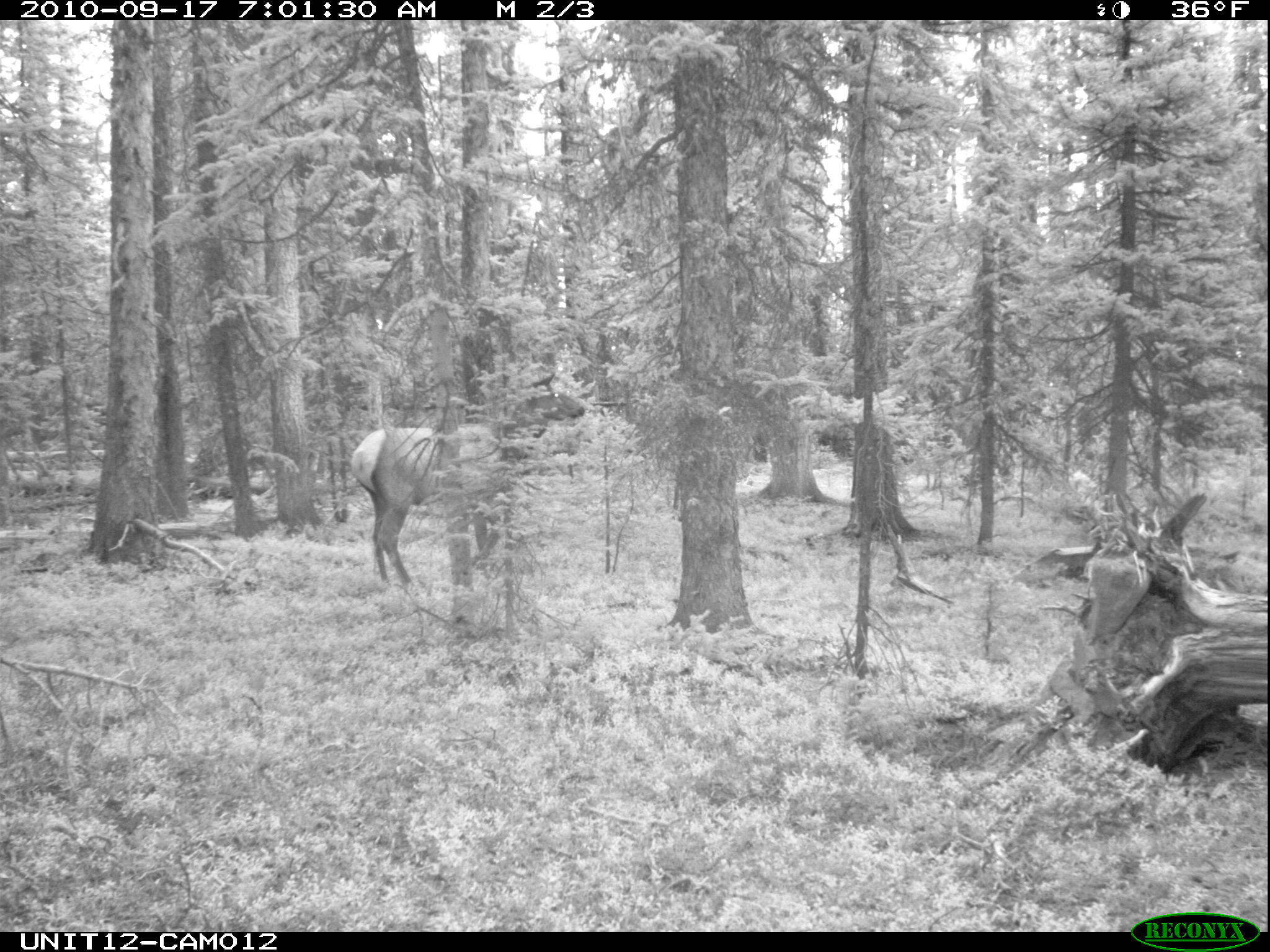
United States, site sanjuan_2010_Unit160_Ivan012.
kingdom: Animalia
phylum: Chordata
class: Mammalia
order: Artiodactyla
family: Cervidae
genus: Cervus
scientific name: Cervus elaphus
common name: red deer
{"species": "Cervus elaphus (red deer)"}